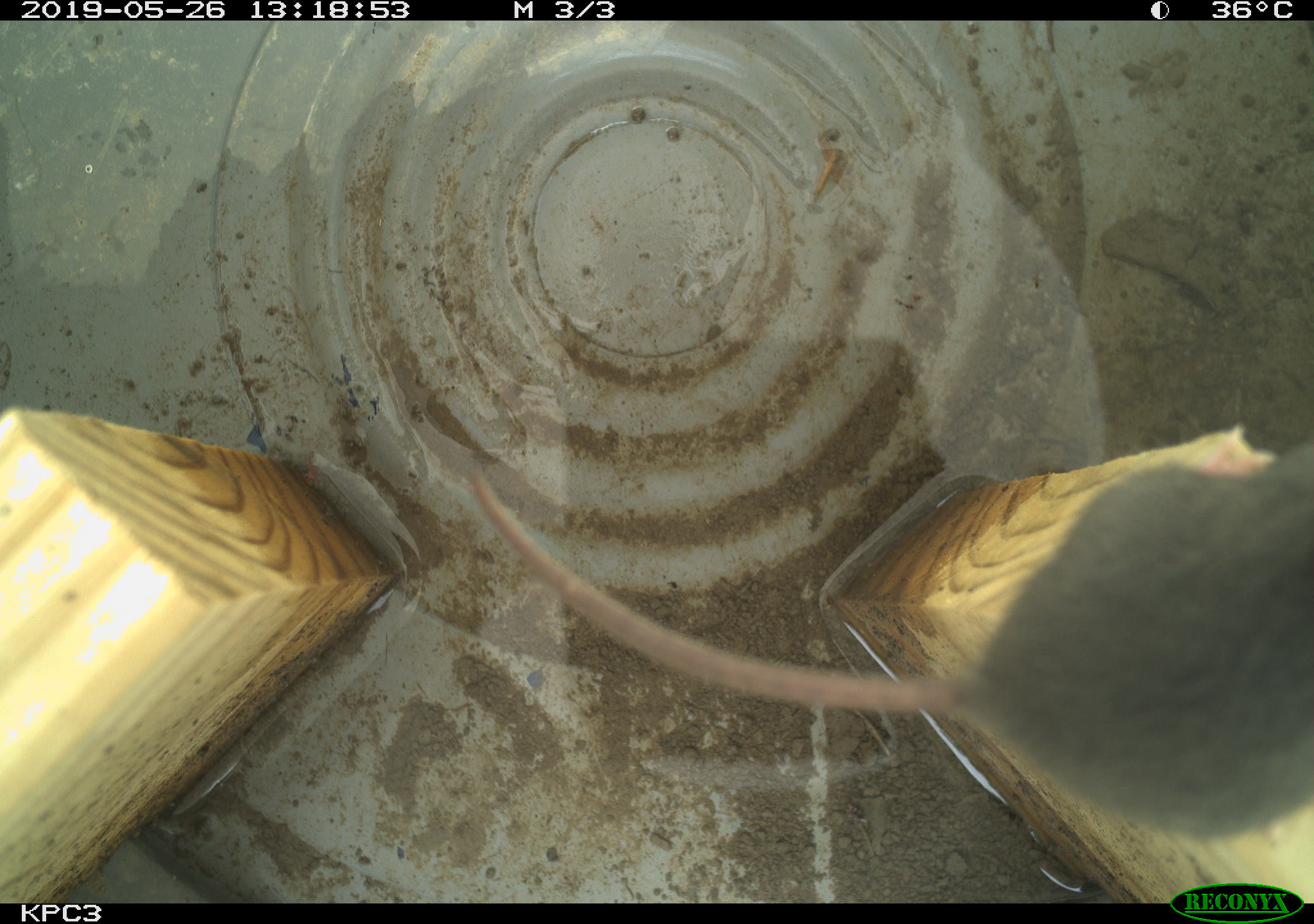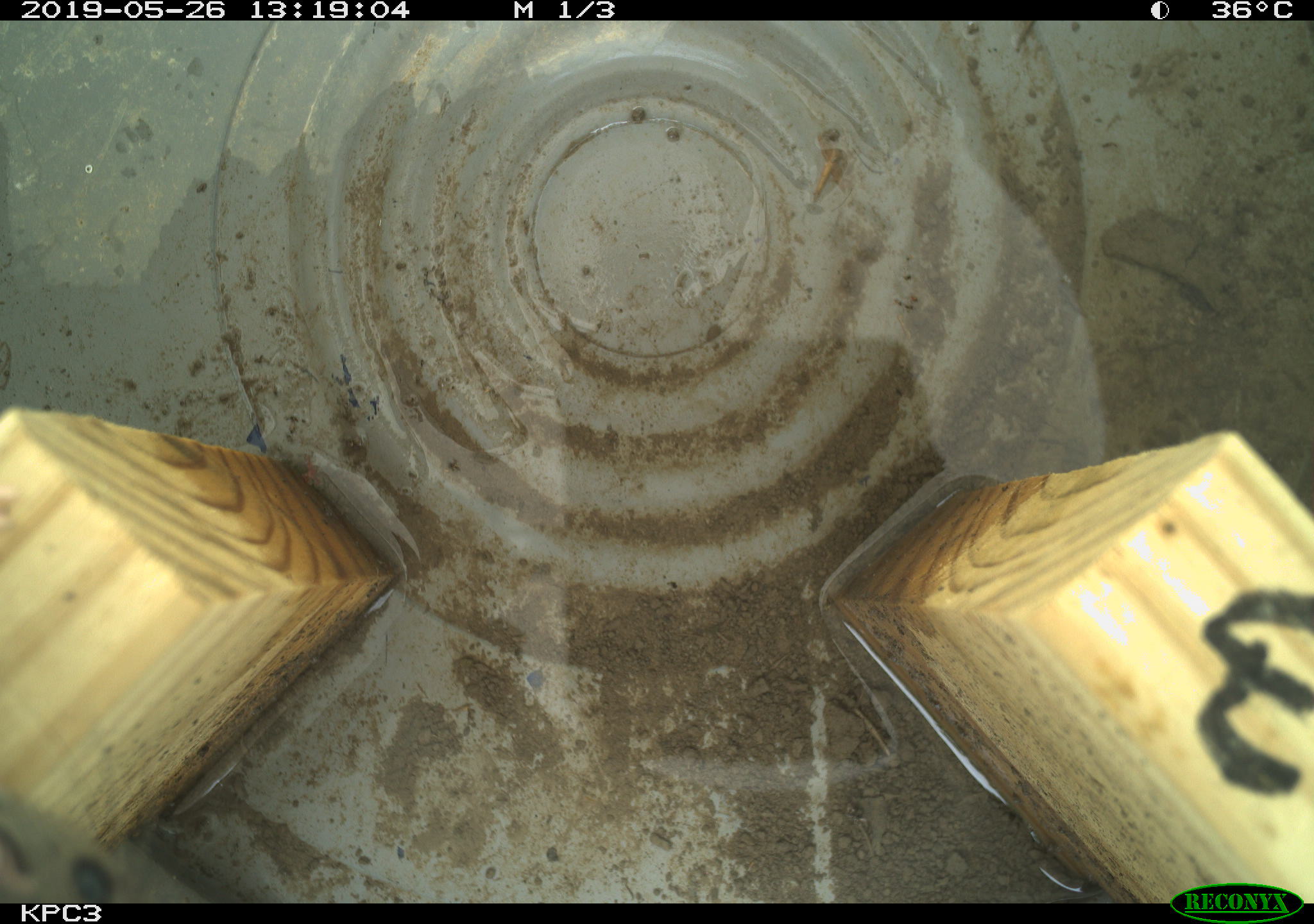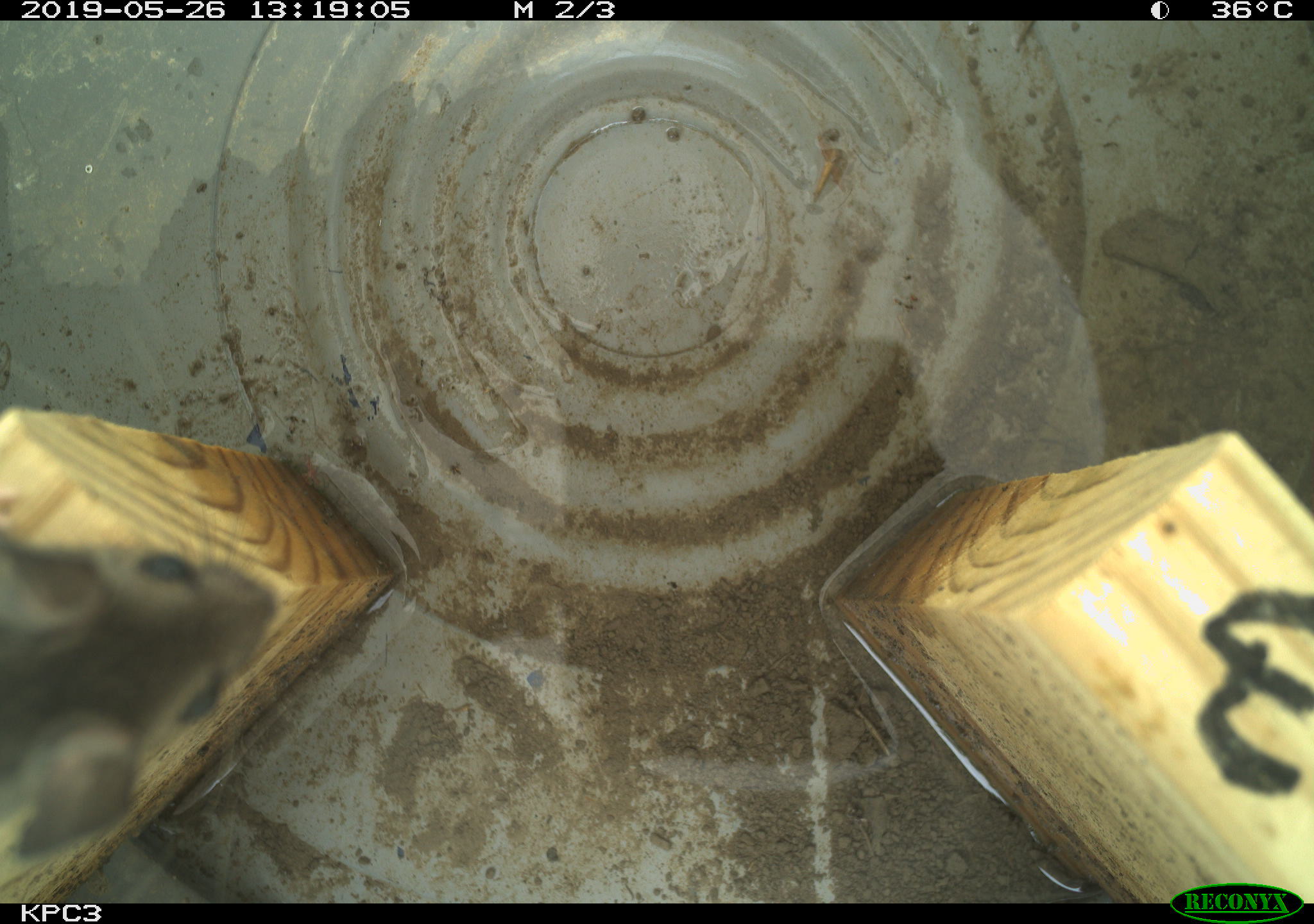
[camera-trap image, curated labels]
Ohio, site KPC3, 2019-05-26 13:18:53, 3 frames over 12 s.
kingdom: Animalia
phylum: Chordata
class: Mammalia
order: Rodentia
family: Cricetidae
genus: Peromyscus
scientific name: Peromyscus leucopus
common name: white-footed mouse